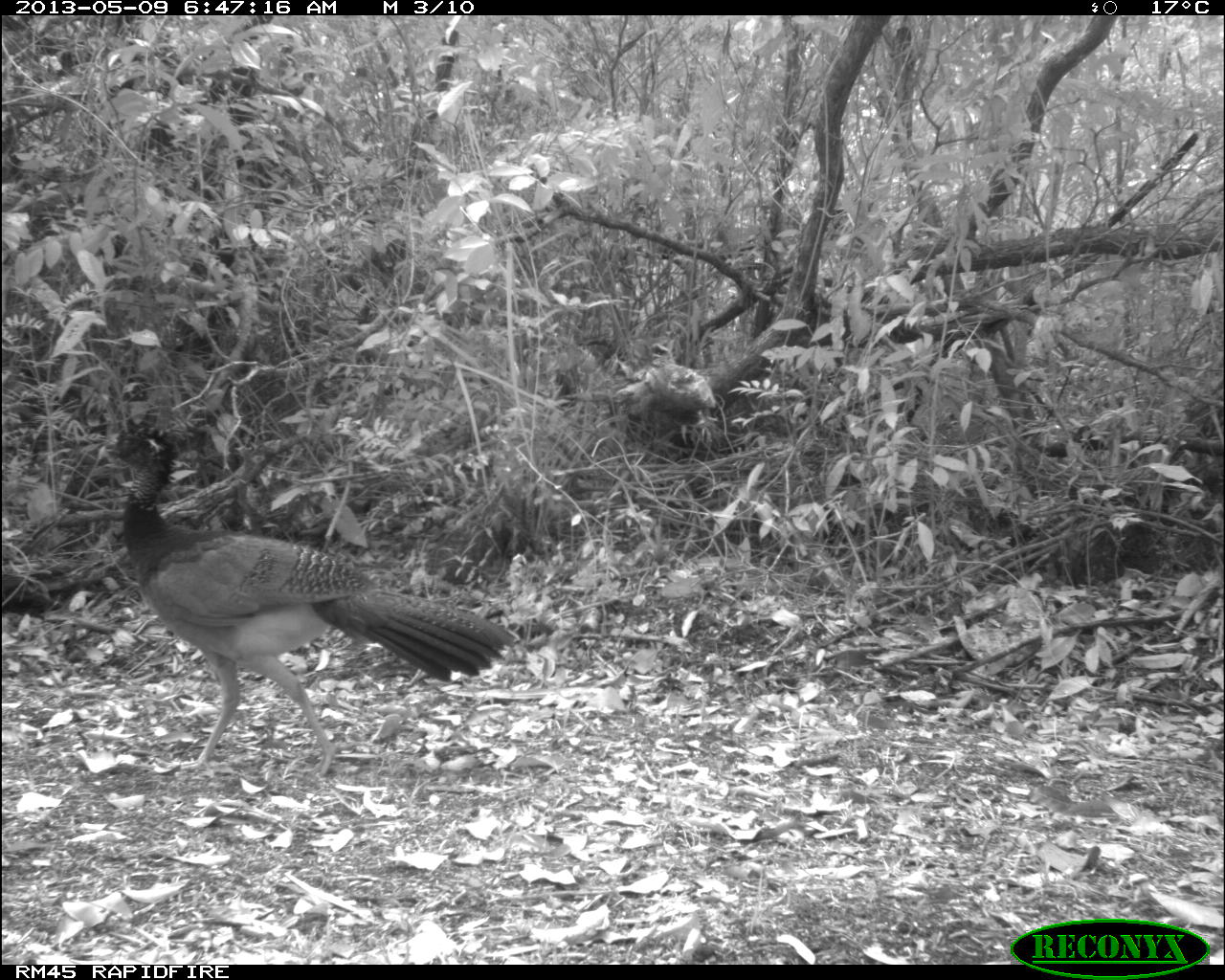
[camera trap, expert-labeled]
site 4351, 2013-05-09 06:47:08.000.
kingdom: Animalia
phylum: Chordata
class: Aves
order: Galliformes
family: Cracidae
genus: Crax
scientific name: Crax rubra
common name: great curassow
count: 2